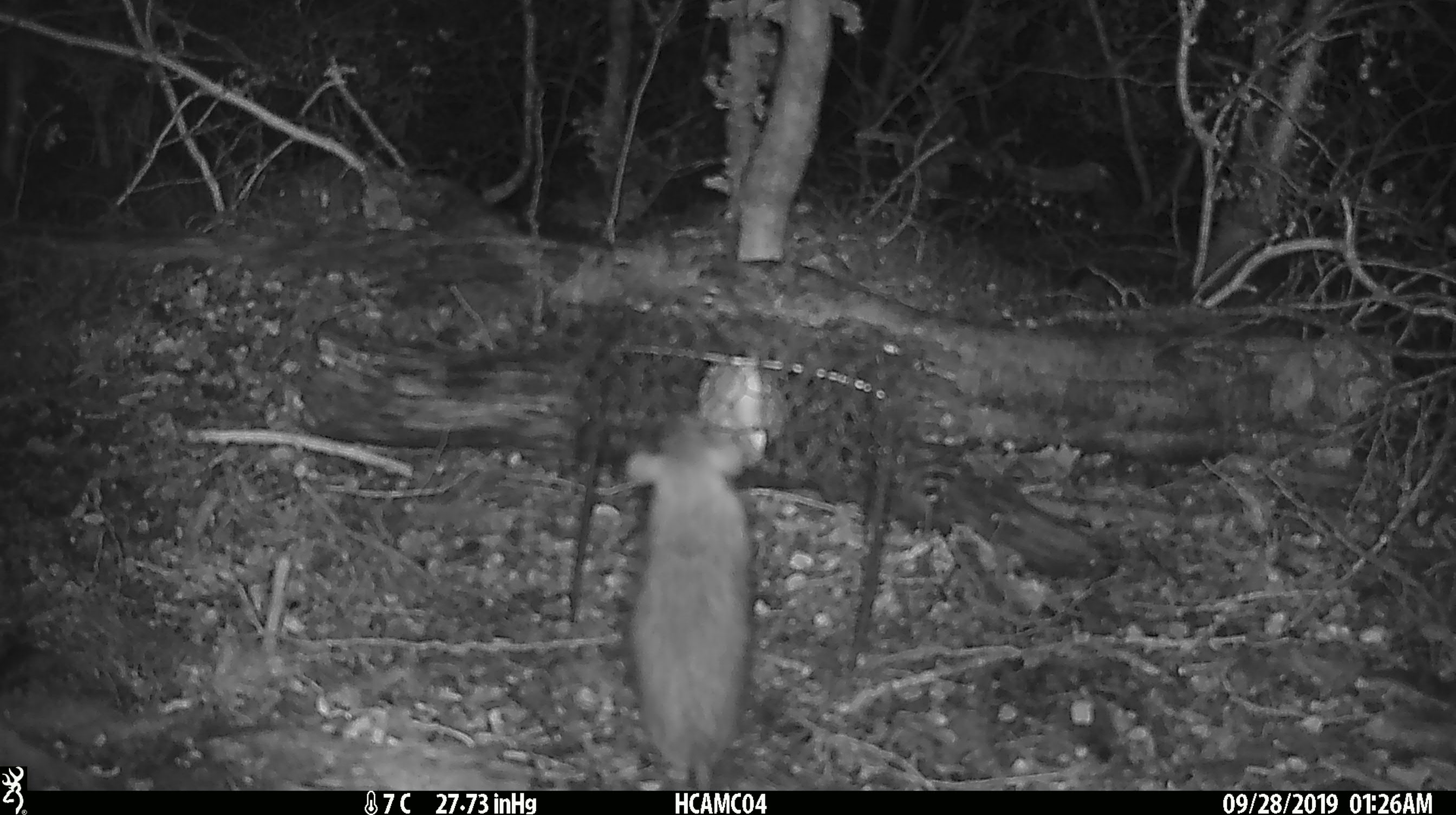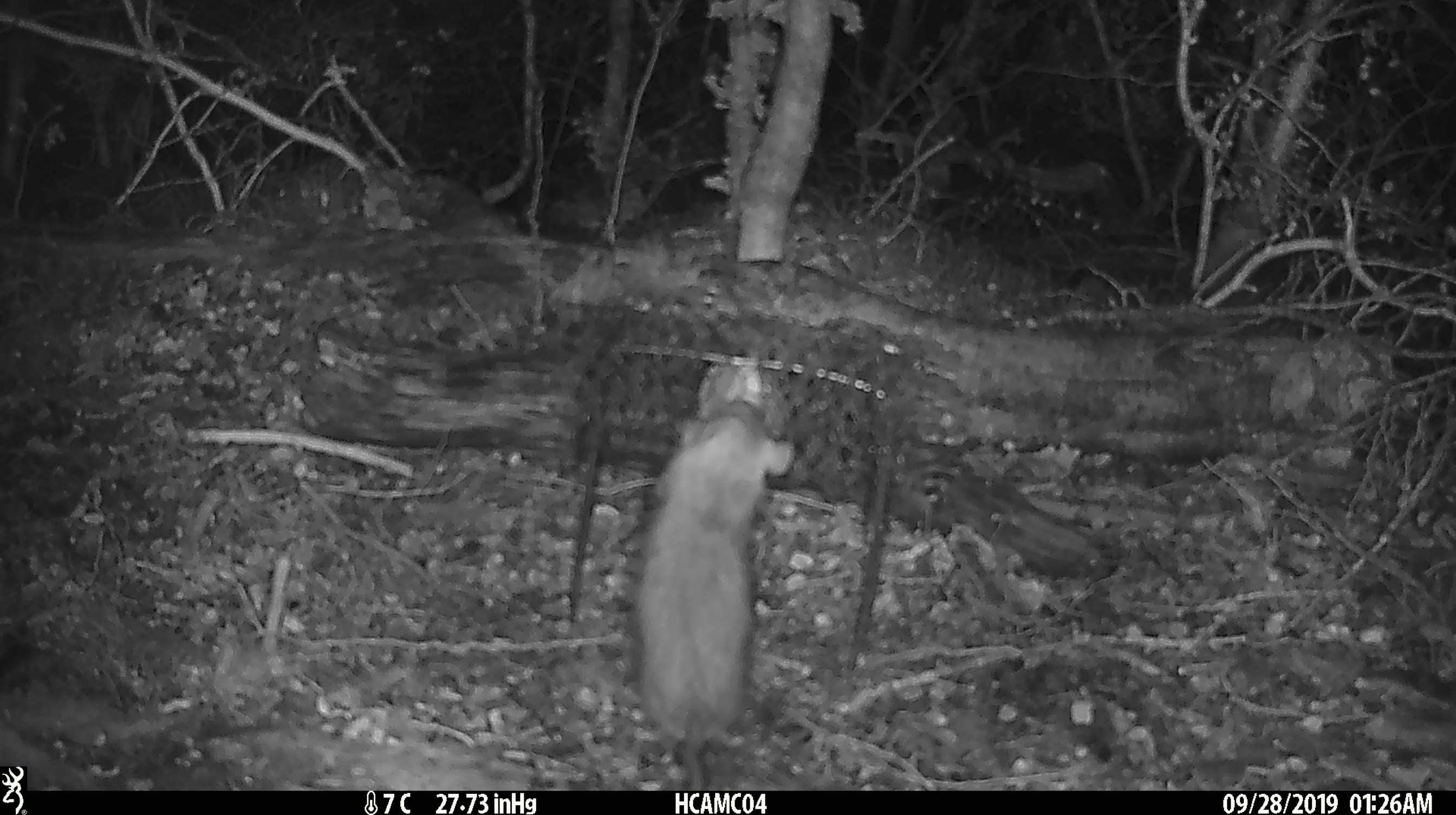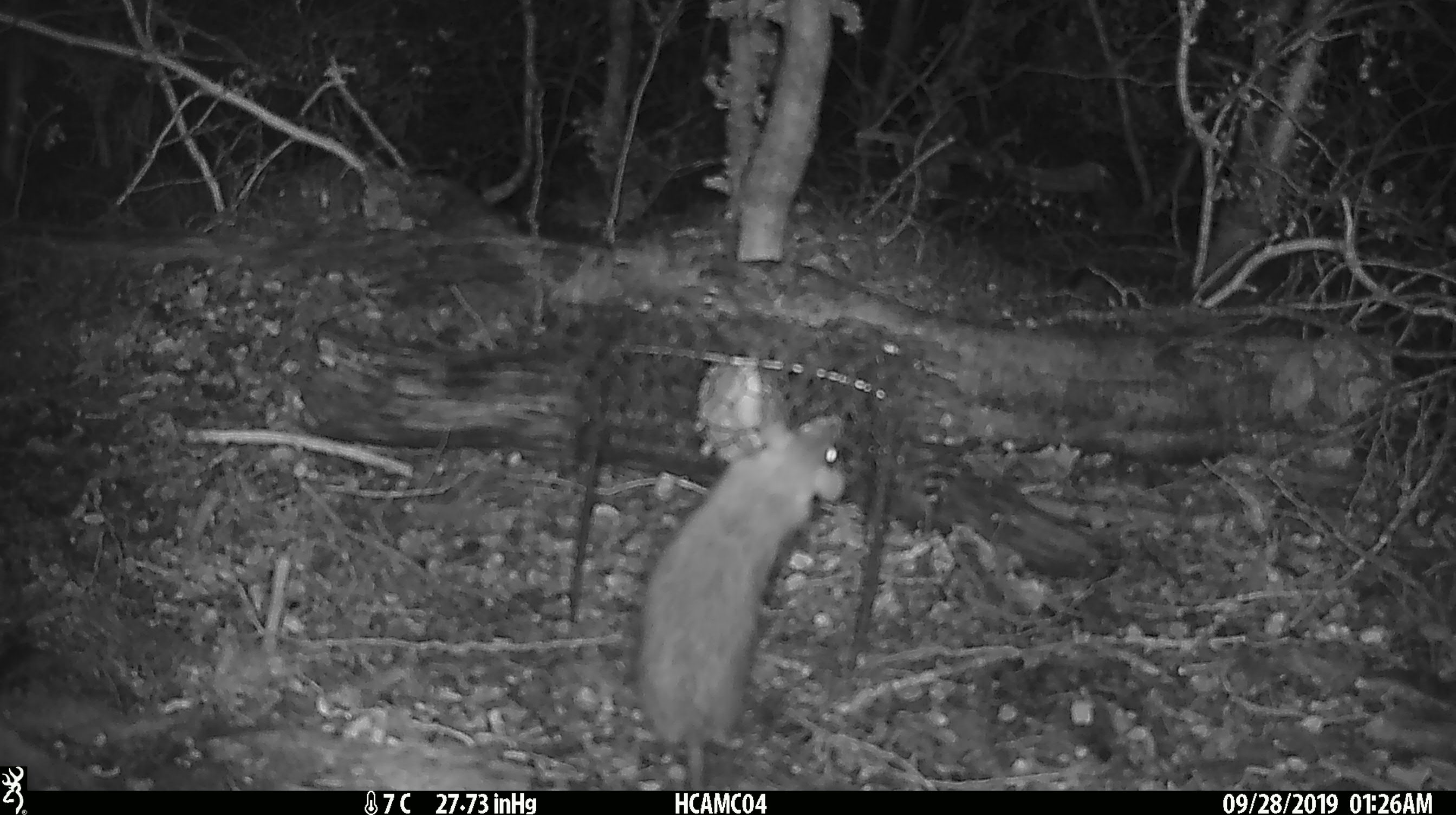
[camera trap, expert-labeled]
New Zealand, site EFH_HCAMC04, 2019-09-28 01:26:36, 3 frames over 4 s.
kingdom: Animalia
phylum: Chordata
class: Mammalia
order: Rodentia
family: Muridae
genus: Rattus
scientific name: Rattus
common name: rat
Rat (Rattus).